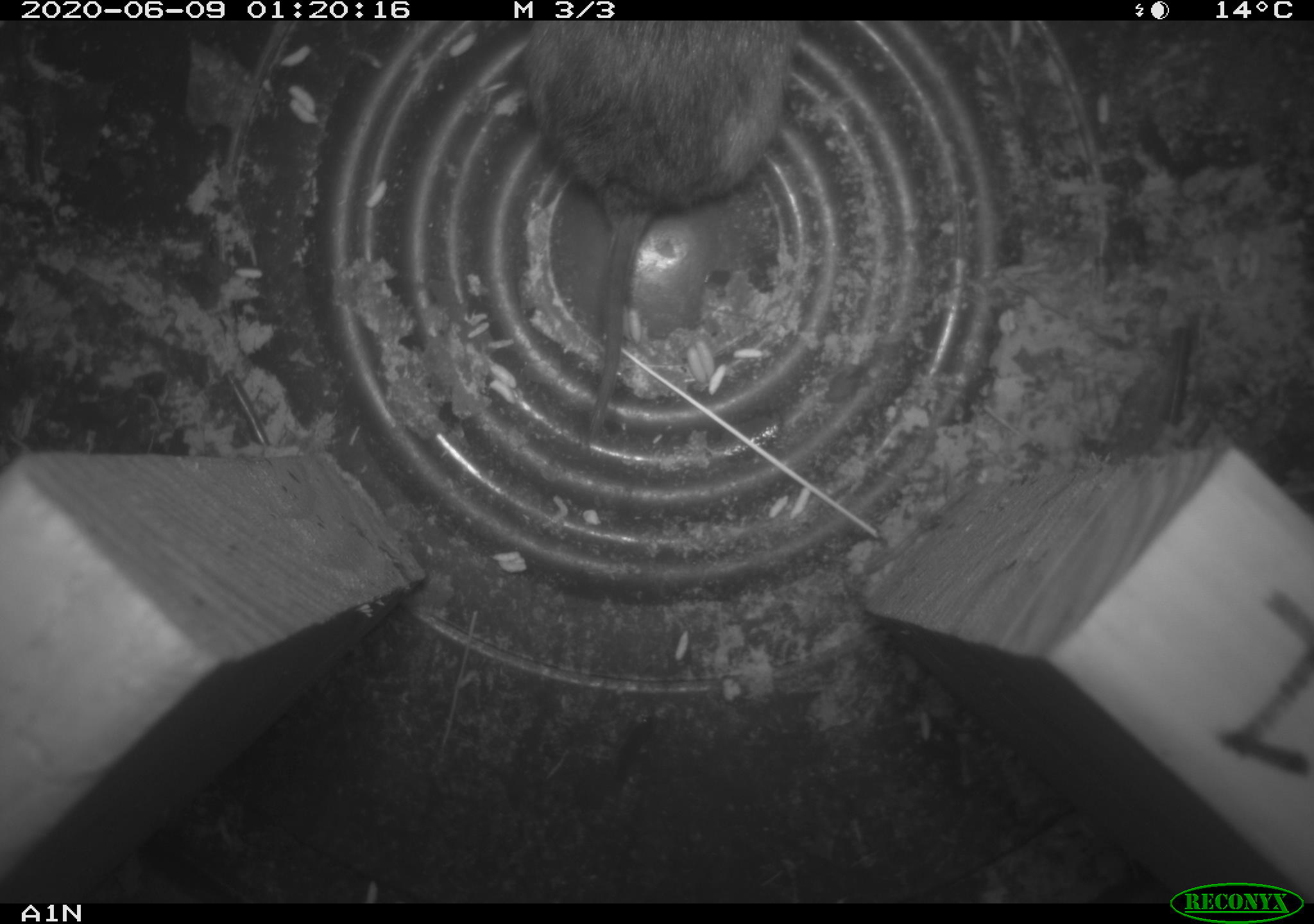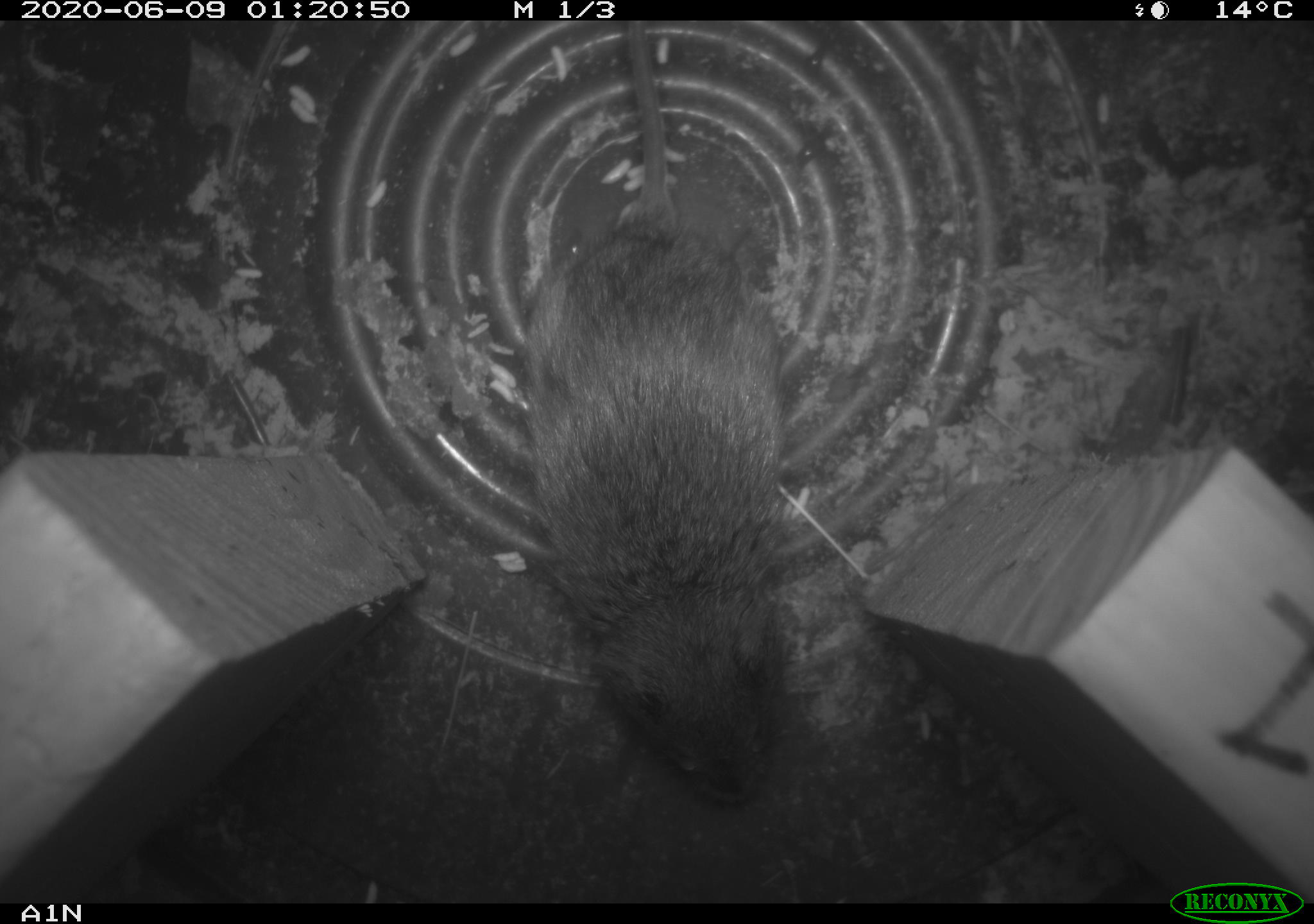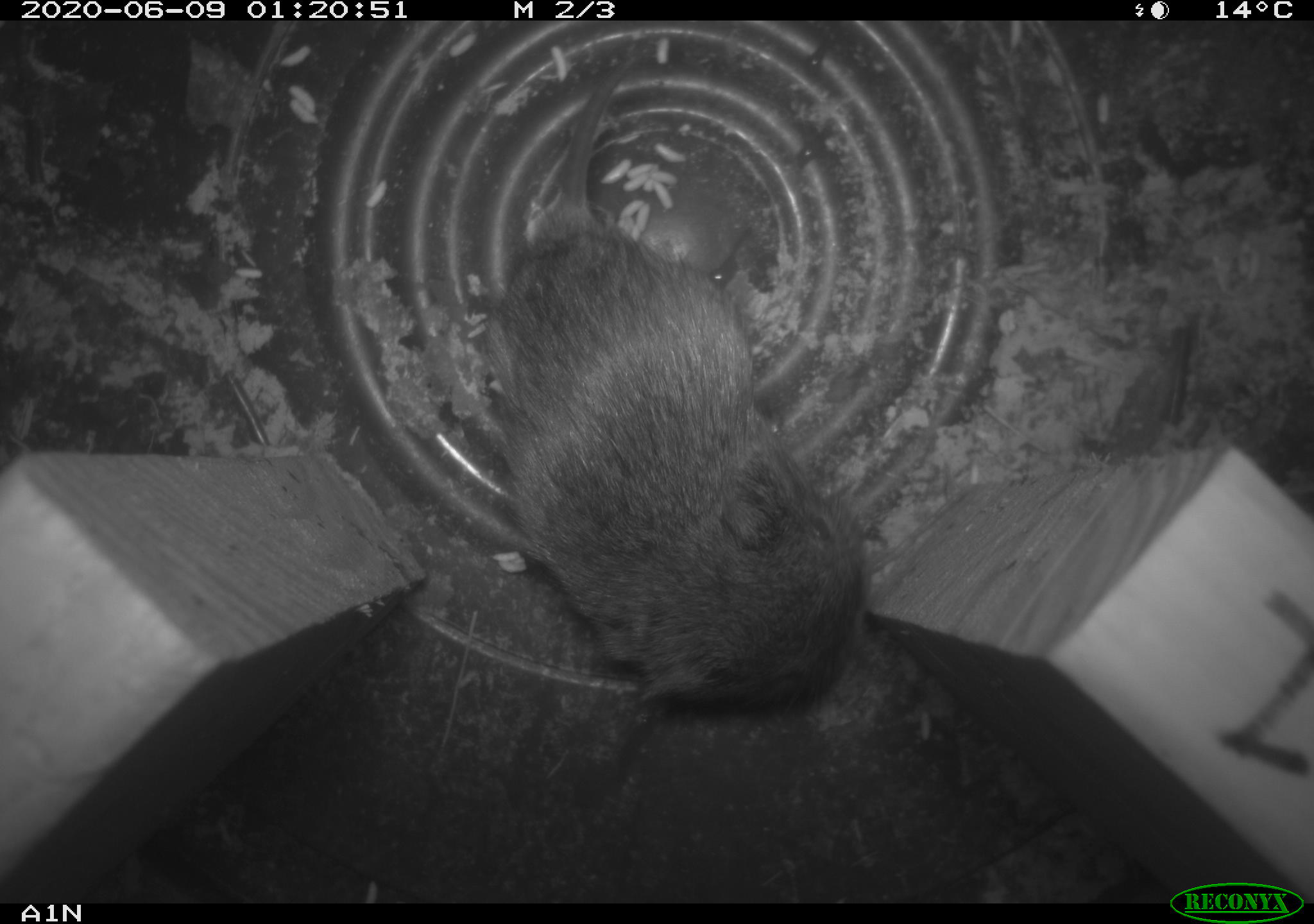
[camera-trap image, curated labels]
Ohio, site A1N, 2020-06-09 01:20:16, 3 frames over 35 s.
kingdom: Animalia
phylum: Chordata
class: Mammalia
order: Rodentia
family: Cricetidae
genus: Microtus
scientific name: Microtus pennsylvanicus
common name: meadow vole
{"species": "meadow vole (Microtus pennsylvanicus)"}